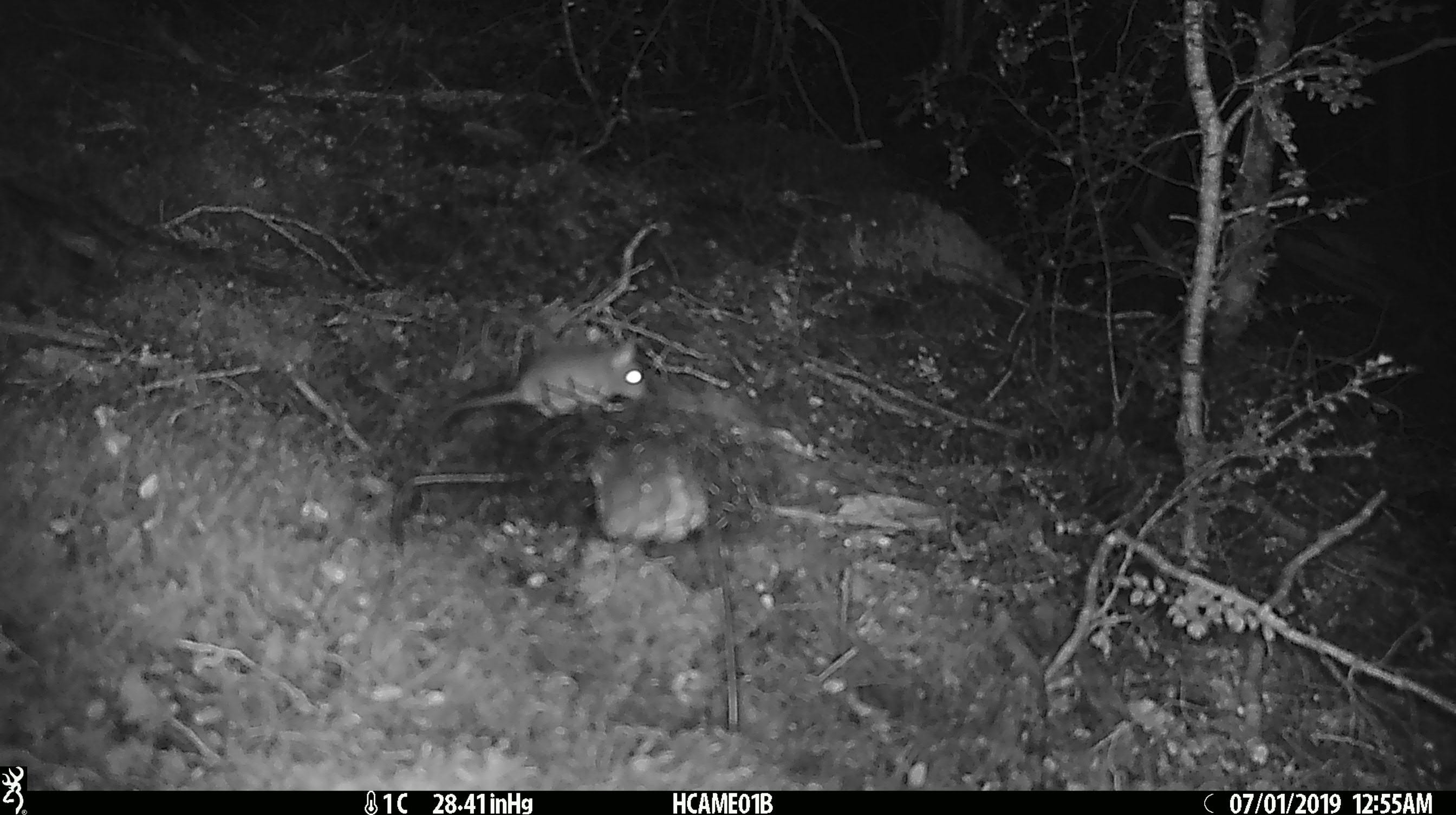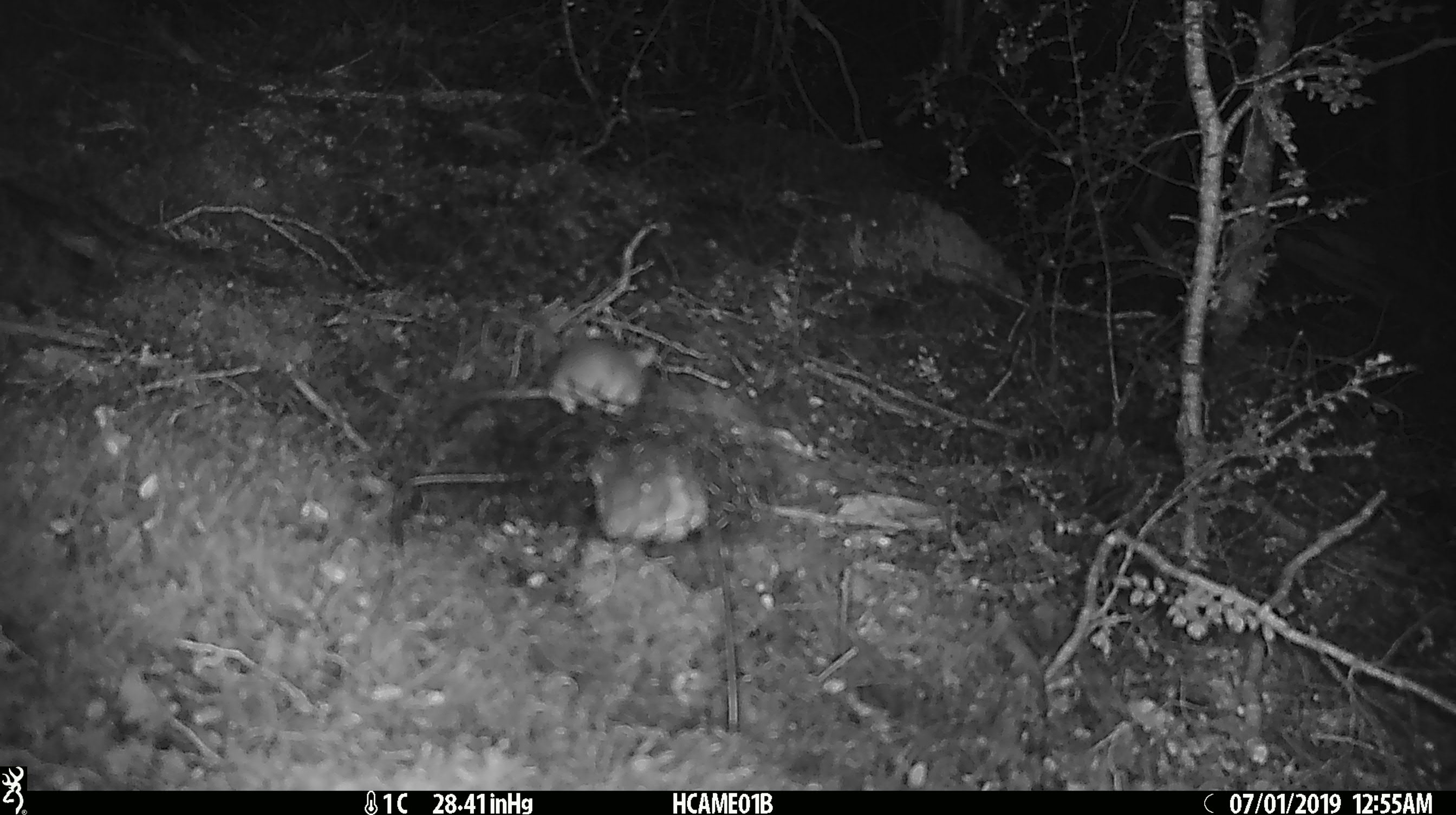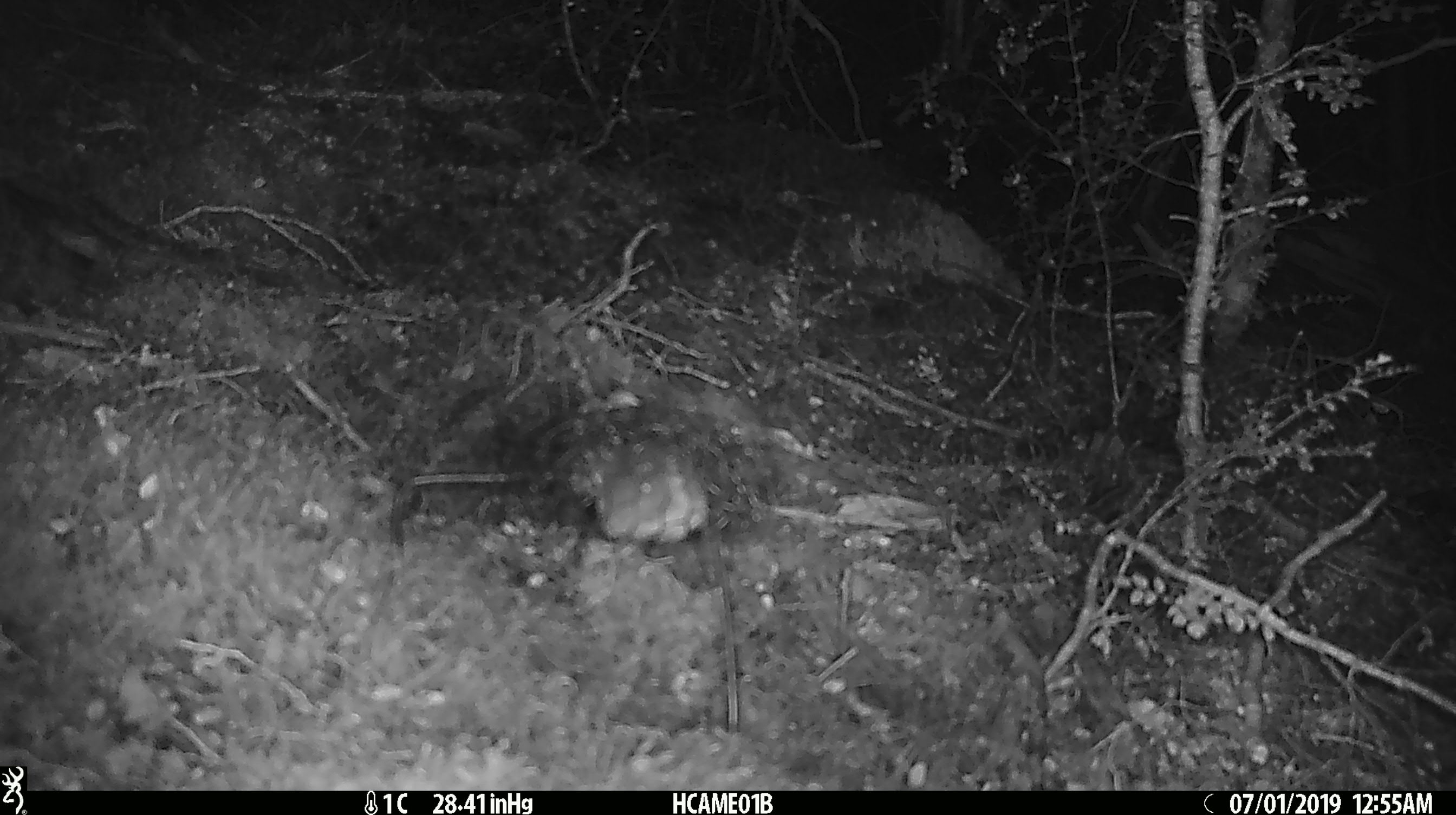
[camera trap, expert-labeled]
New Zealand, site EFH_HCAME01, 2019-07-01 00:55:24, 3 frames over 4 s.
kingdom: Animalia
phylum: Chordata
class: Mammalia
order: Rodentia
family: Muridae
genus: Mus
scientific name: Mus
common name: mouse